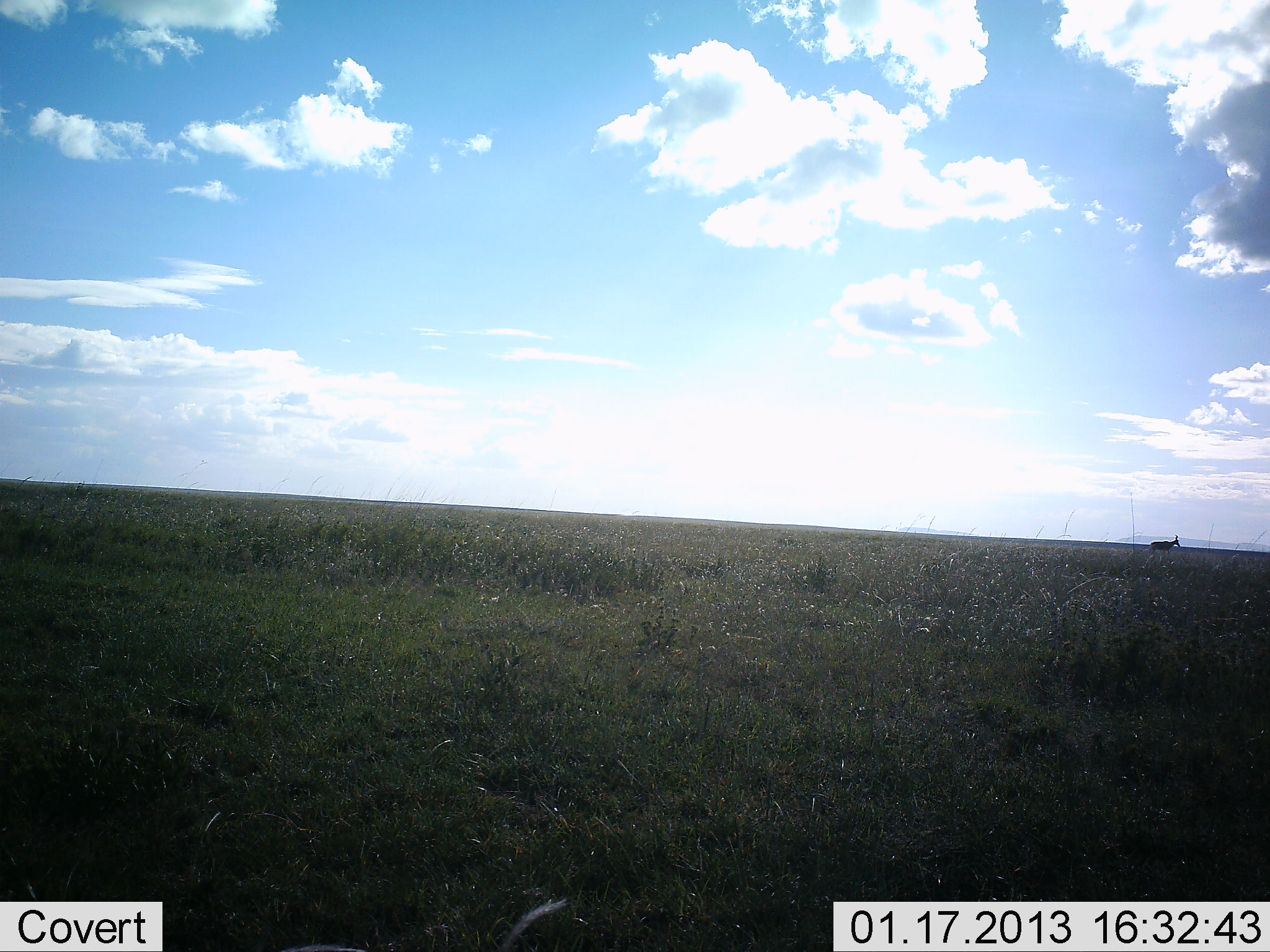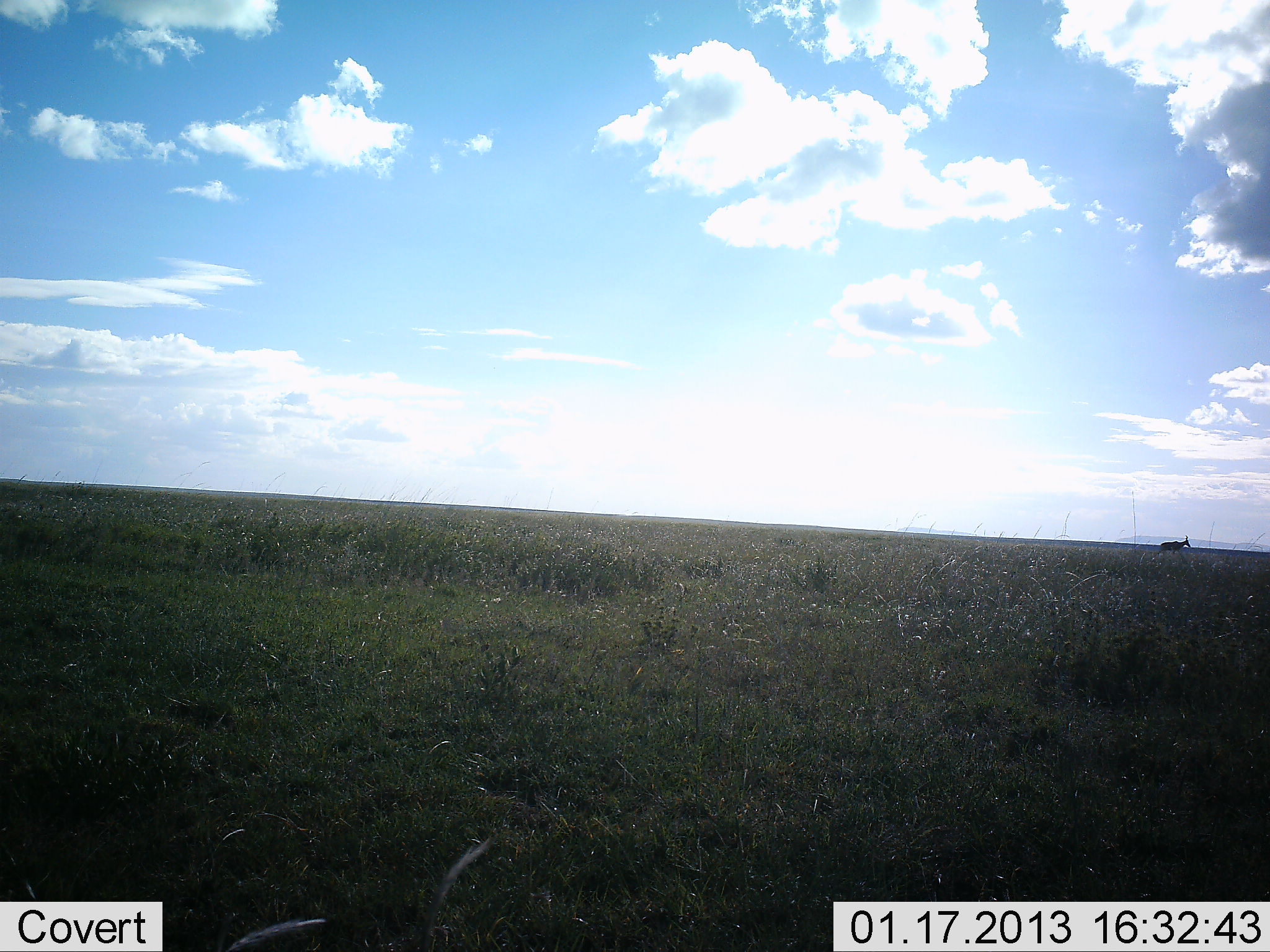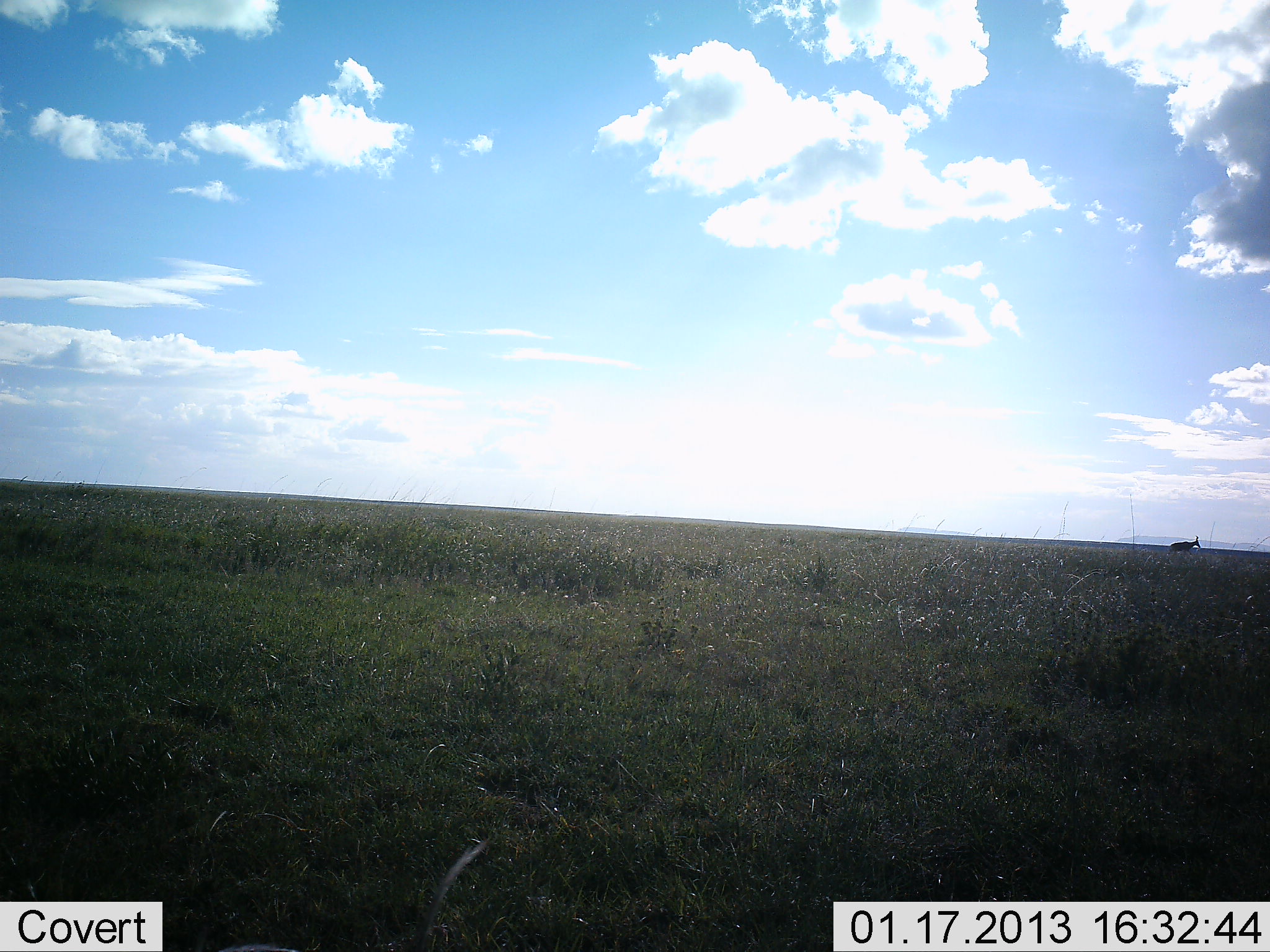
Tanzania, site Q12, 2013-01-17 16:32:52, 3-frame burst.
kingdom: Animalia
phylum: Chordata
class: Mammalia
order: Artiodactyla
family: Bovidae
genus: Alcelaphus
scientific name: Alcelaphus buselaphus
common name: hartebeest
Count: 1.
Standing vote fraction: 0%.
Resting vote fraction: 0%.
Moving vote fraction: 100%.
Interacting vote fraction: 0%.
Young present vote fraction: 0%.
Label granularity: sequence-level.